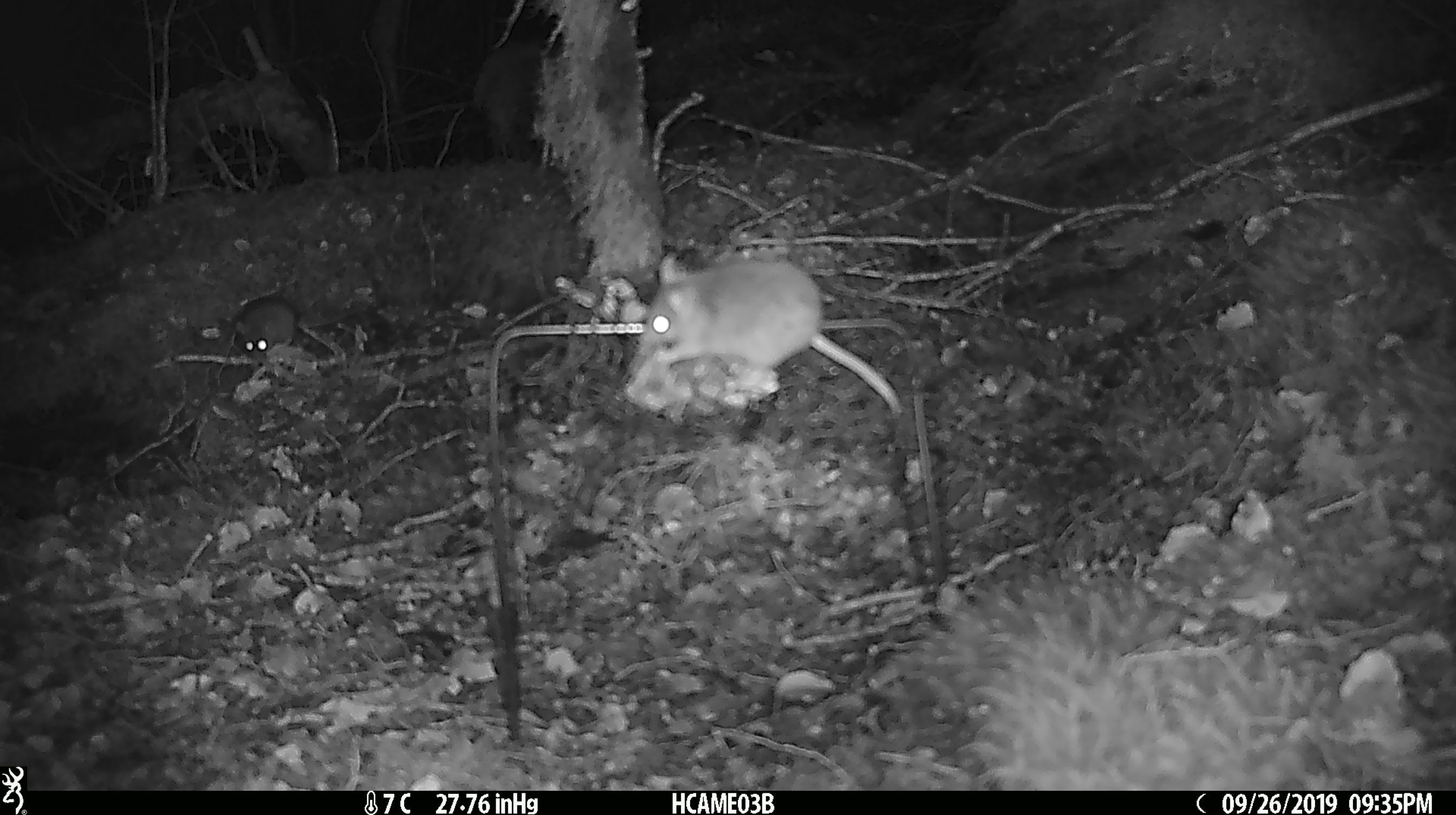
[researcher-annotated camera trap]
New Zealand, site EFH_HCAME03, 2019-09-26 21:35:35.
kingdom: Animalia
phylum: Chordata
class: Mammalia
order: Rodentia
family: Muridae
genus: Mus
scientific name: Mus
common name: mouse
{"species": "mouse (Mus)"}